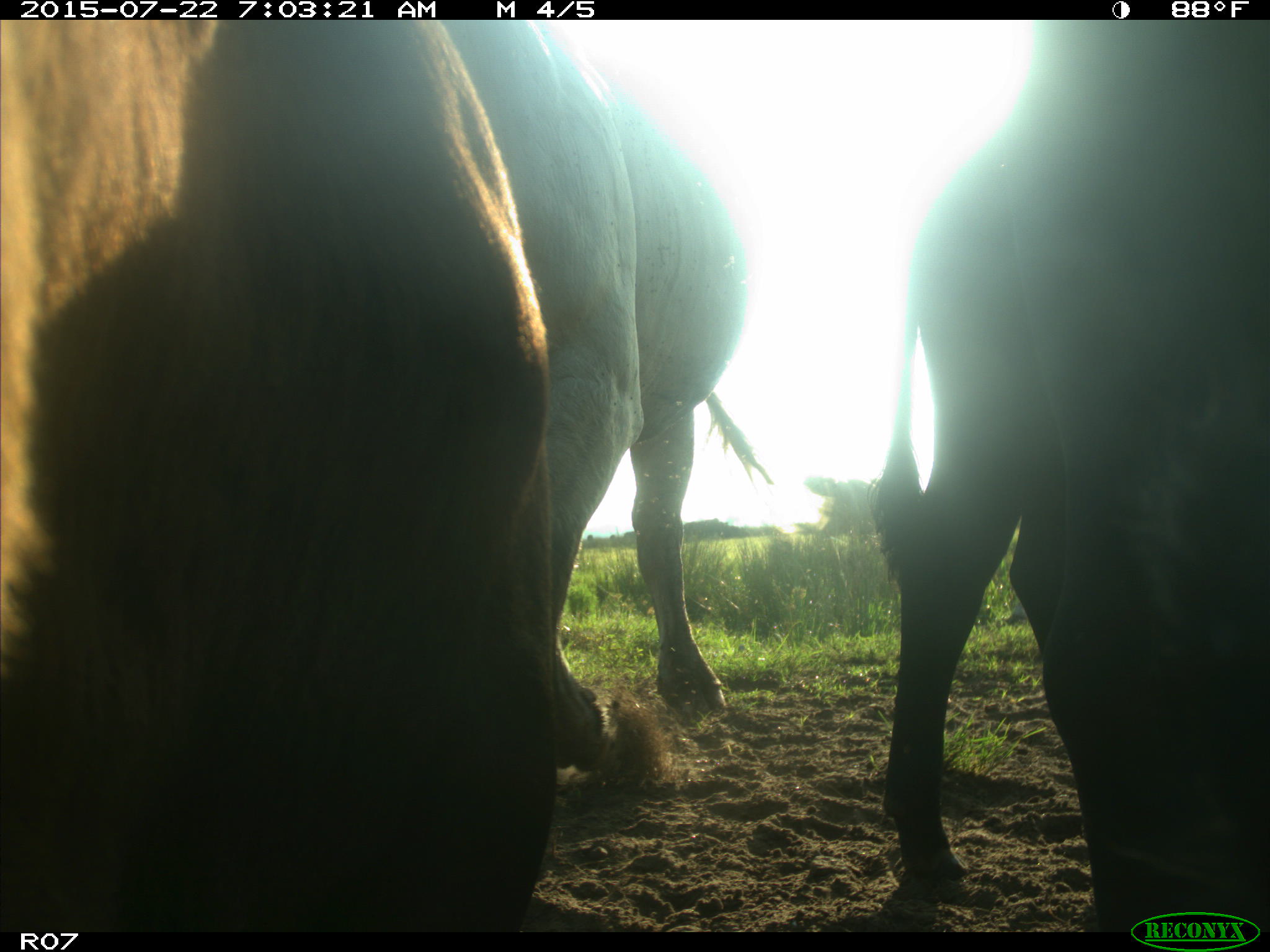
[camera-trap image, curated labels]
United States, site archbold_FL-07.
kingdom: Animalia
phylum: Chordata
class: Mammalia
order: Carnivora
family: Procyonidae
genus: Procyon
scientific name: Procyon lotor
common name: common raccoon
Procyon lotor (common raccoon).